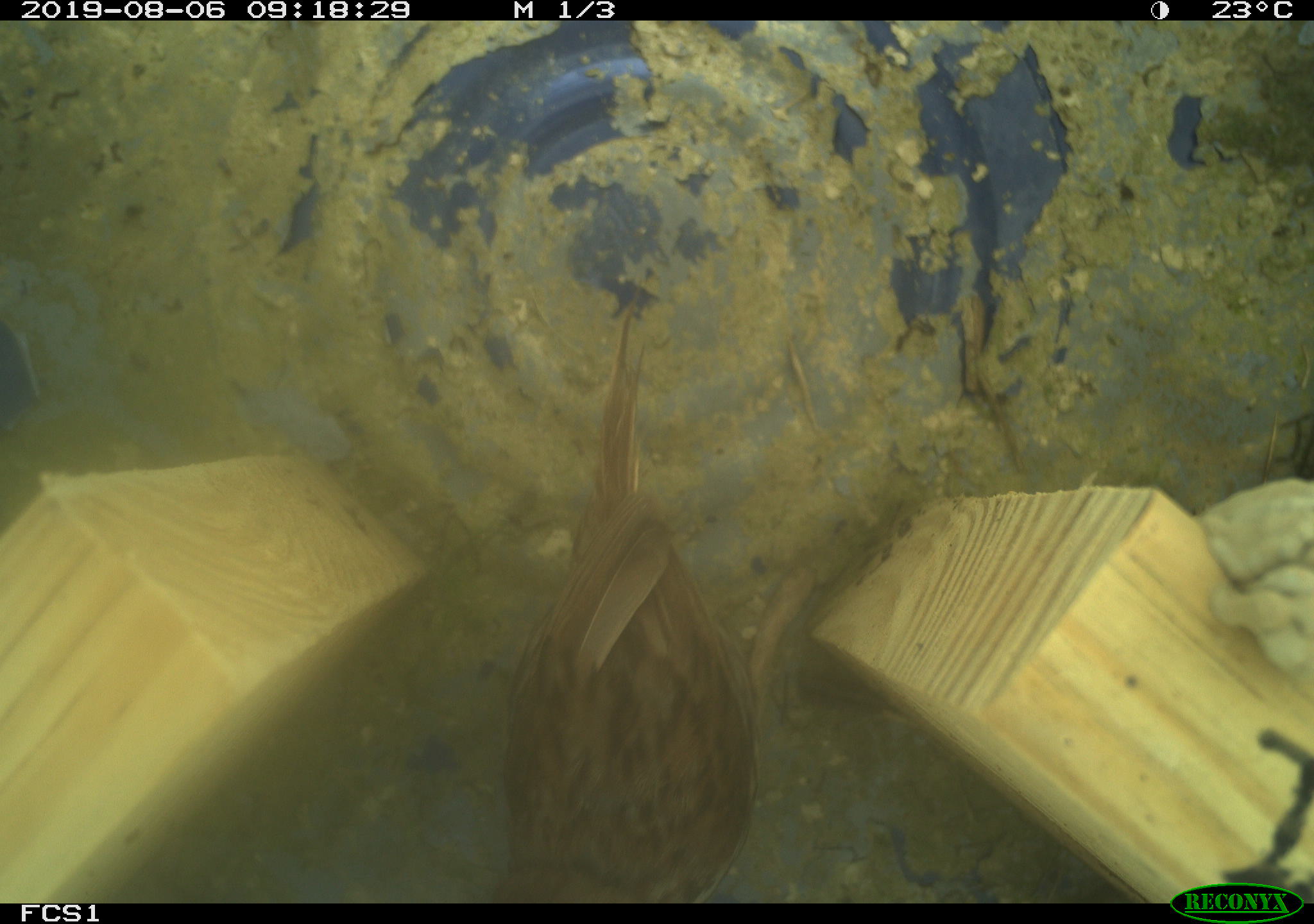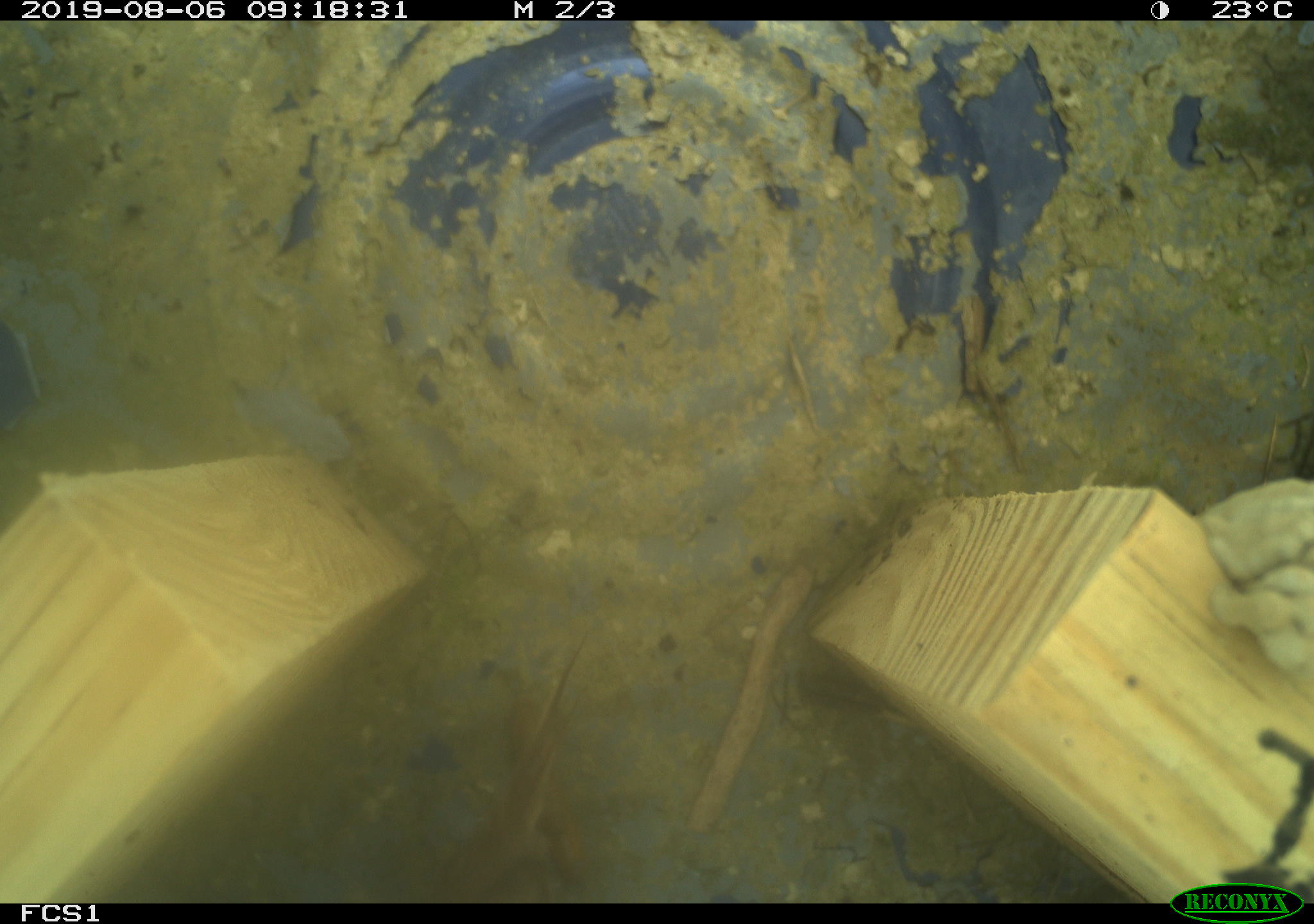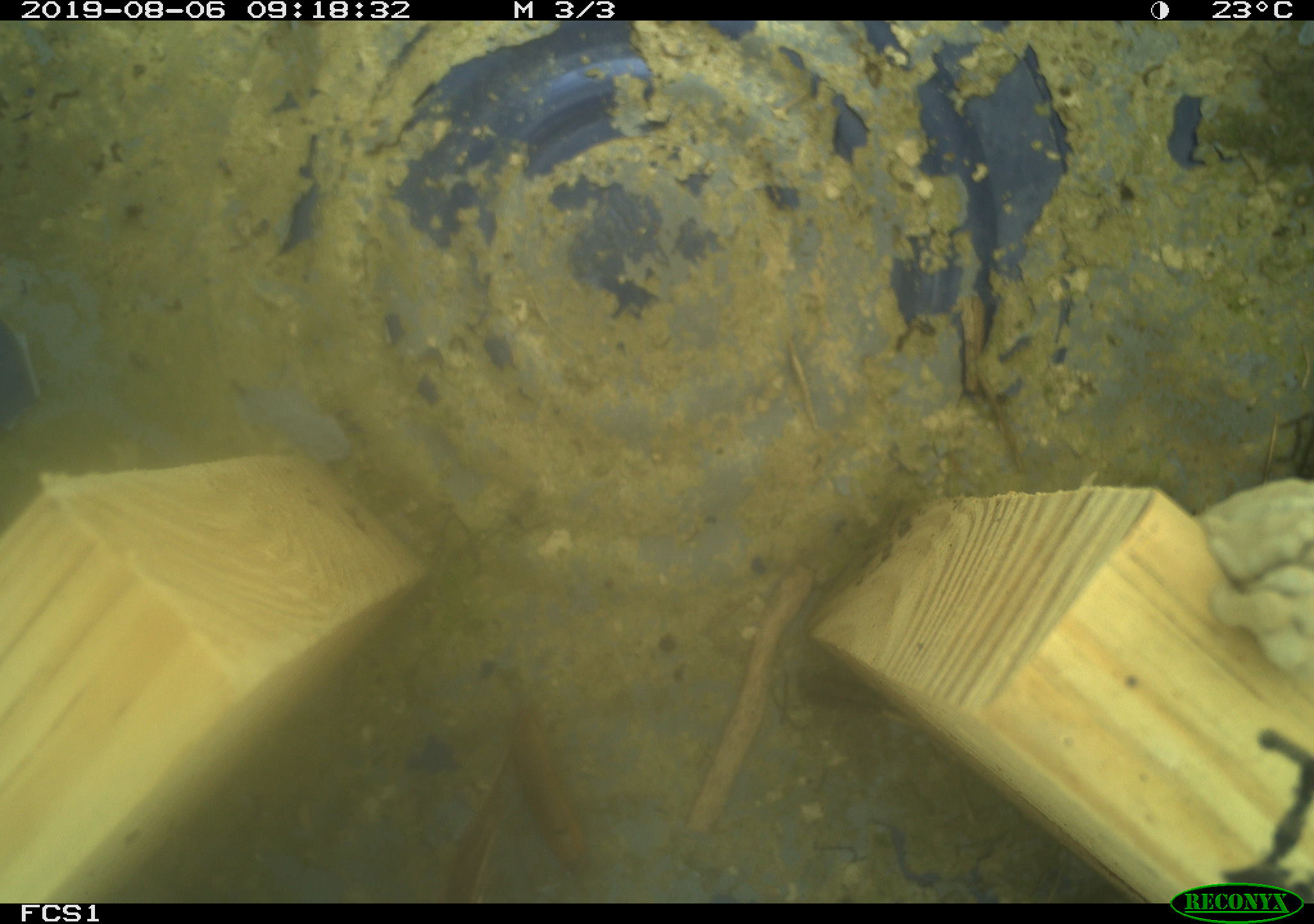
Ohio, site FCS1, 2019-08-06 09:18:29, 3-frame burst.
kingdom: Animalia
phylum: Chordata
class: Aves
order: Passeriformes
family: Passerellidae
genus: Melospiza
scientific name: Melospiza melodia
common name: song sparrow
Song sparrow (Melospiza melodia).